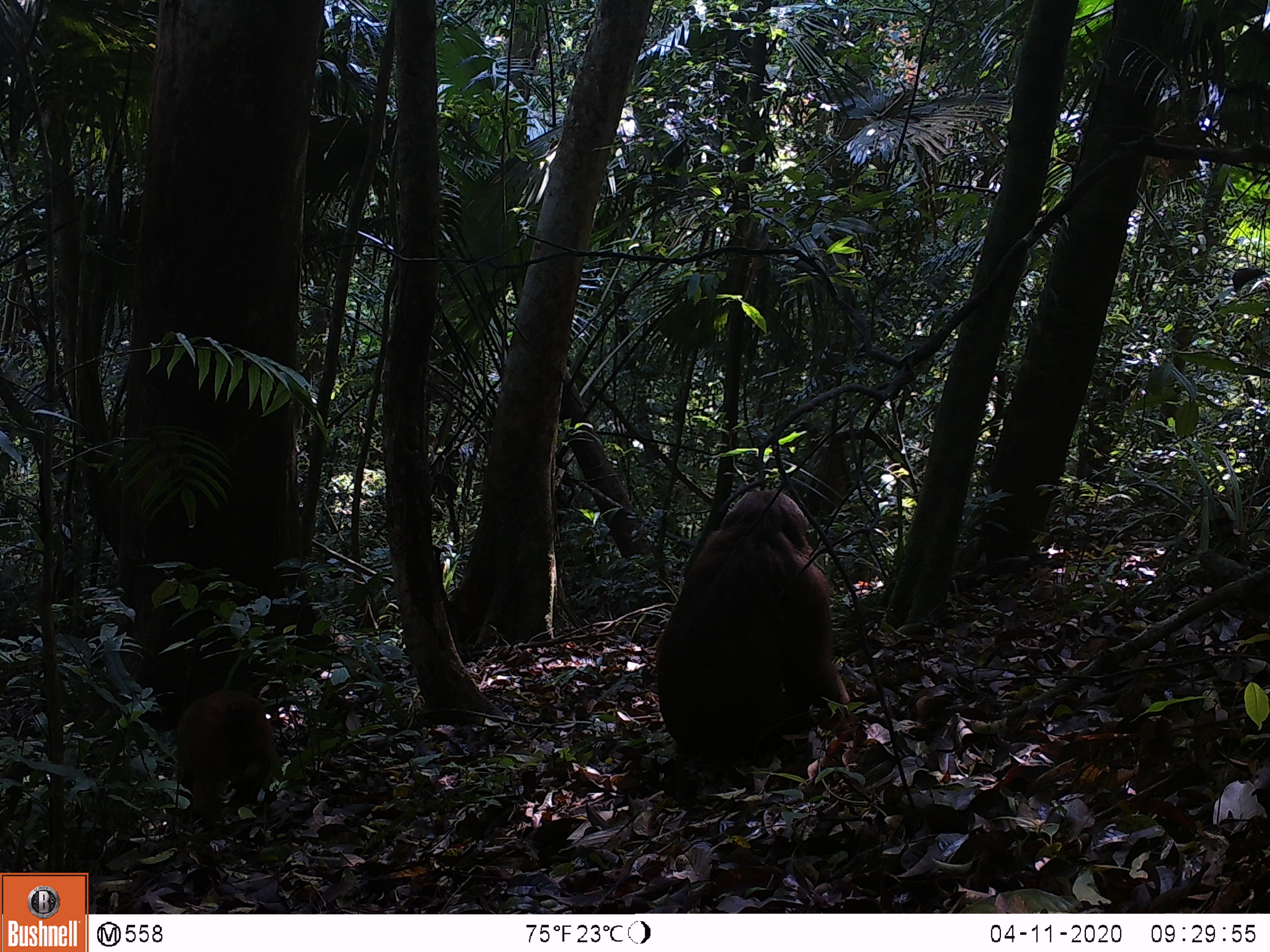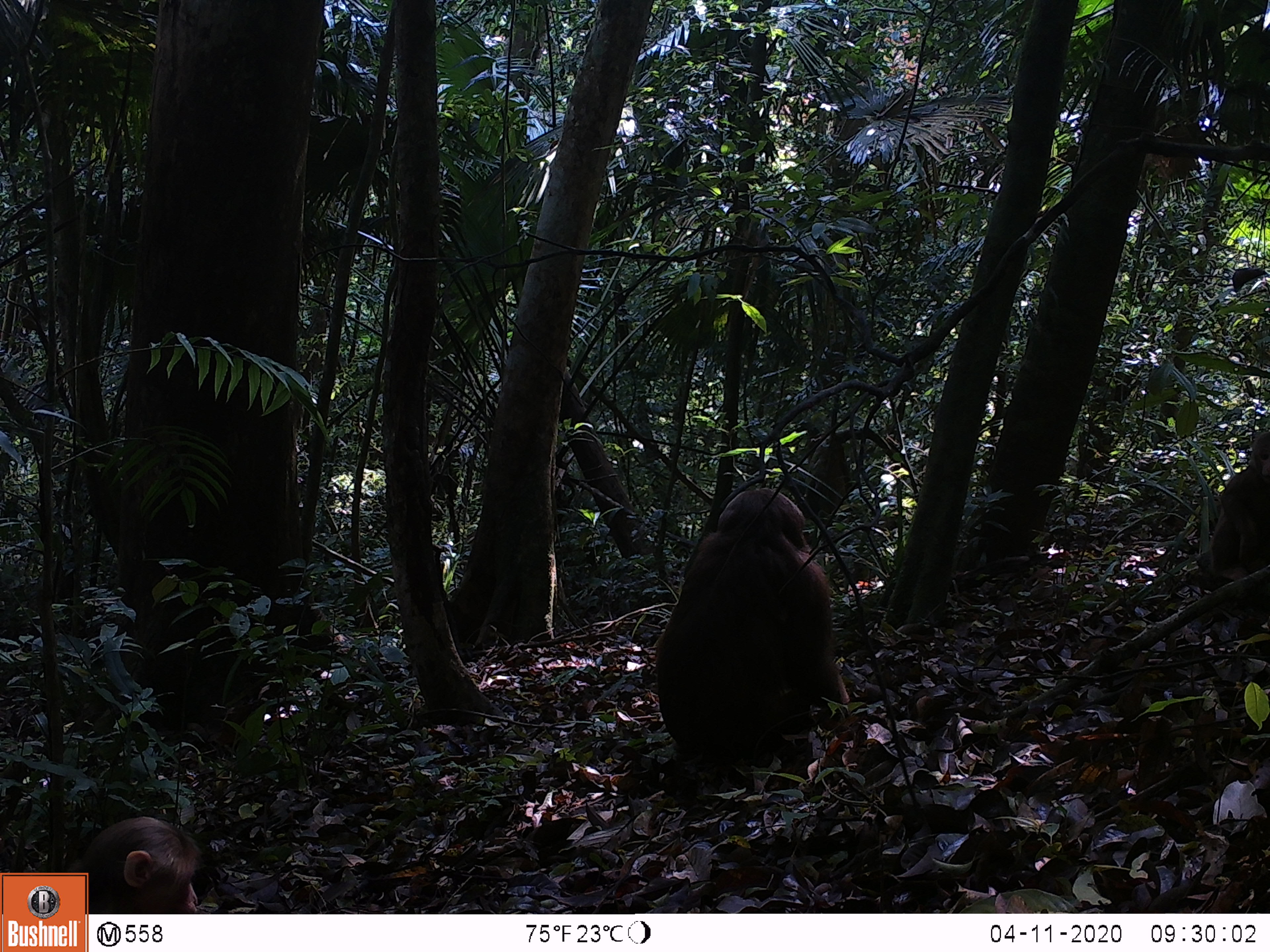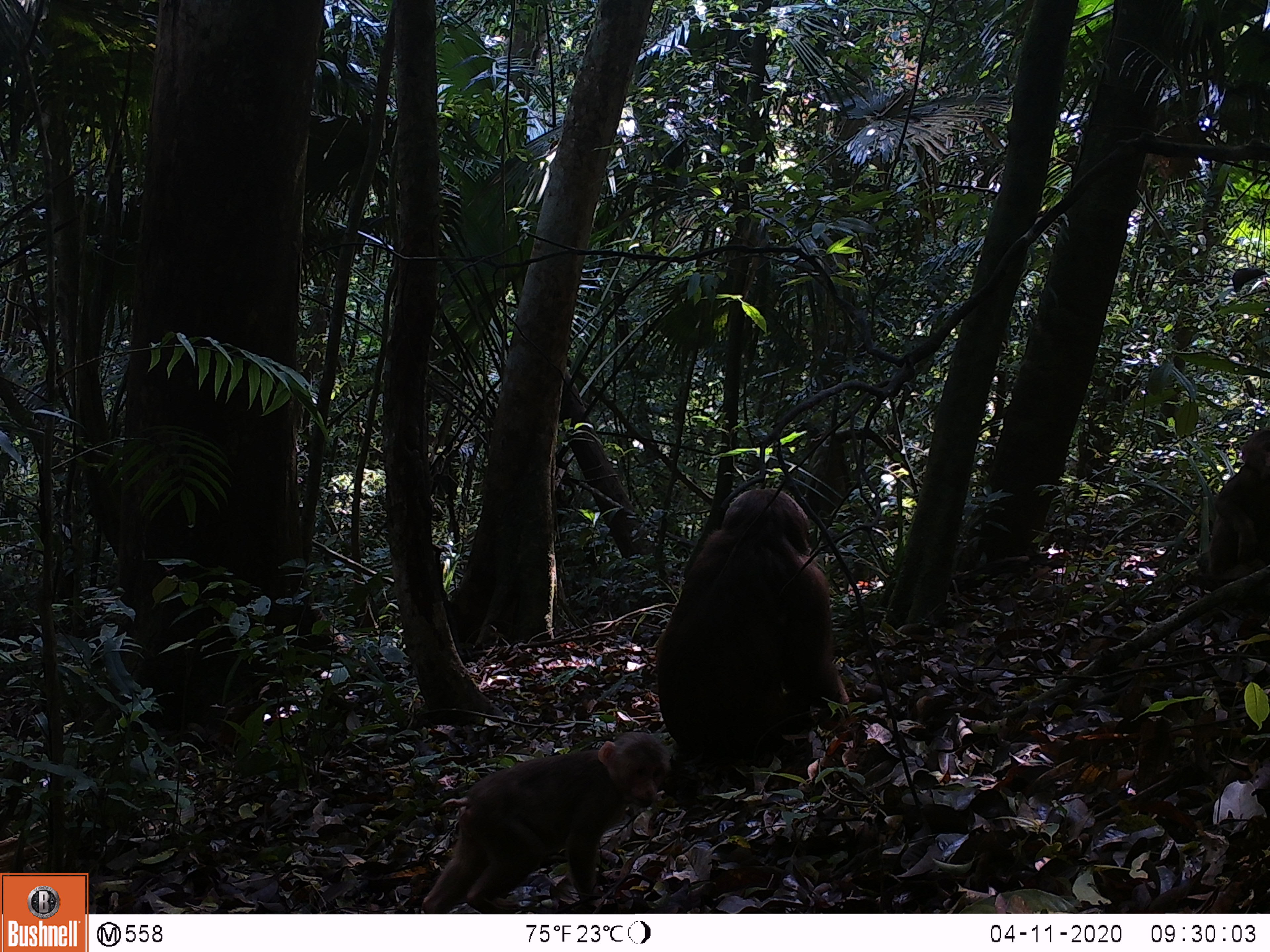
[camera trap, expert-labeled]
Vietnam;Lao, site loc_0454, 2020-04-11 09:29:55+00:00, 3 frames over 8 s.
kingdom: Animalia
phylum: Chordata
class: Mammalia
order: Primates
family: Cercopithecidae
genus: Macaca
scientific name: Macaca arctoides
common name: stump-tailed macaque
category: stump tailed macaque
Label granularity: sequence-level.